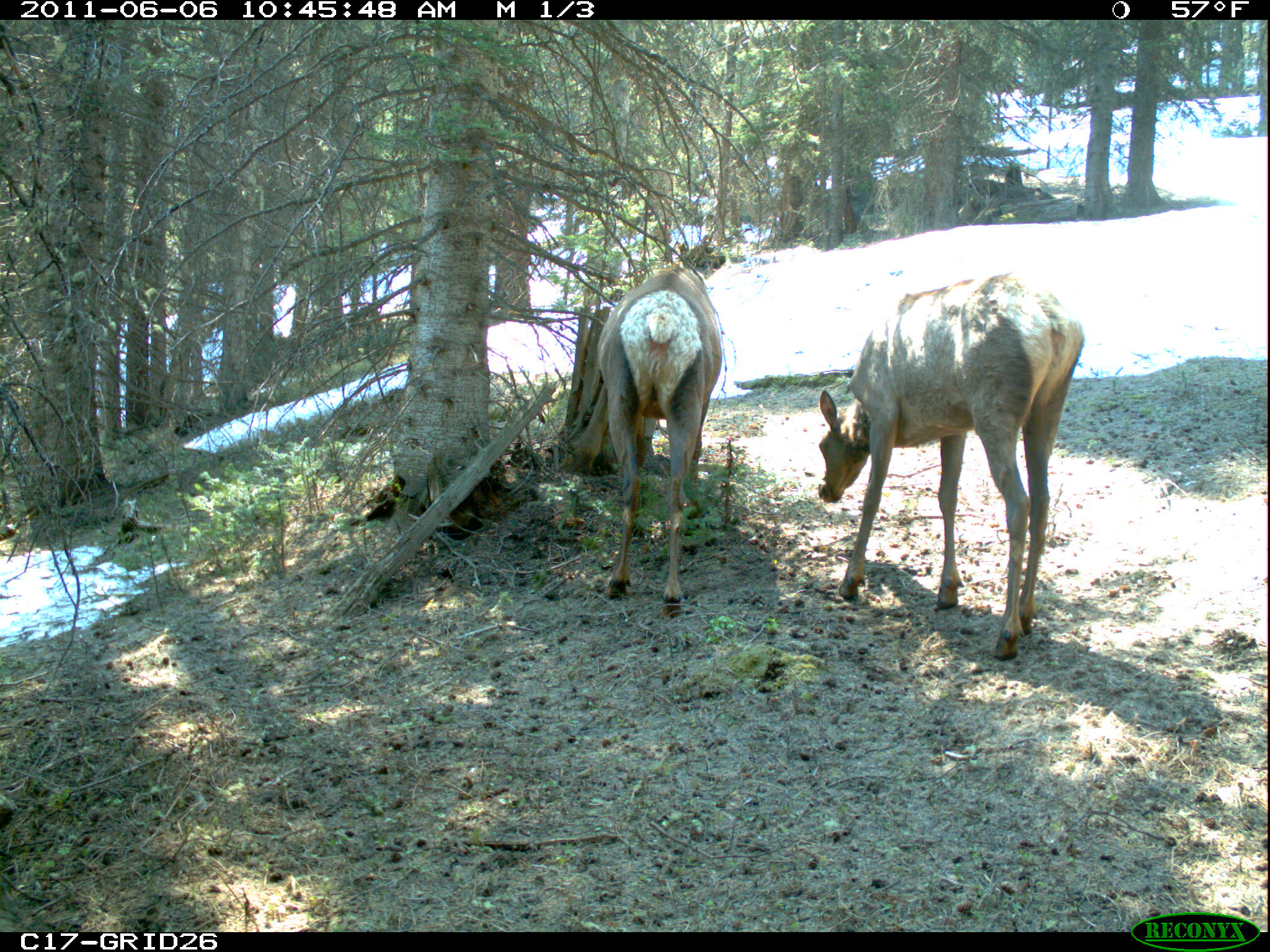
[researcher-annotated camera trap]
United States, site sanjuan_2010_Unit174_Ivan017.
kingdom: Animalia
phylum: Chordata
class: Mammalia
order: Artiodactyla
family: Cervidae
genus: Cervus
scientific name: Cervus elaphus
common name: red deer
Cervus elaphus (red deer).